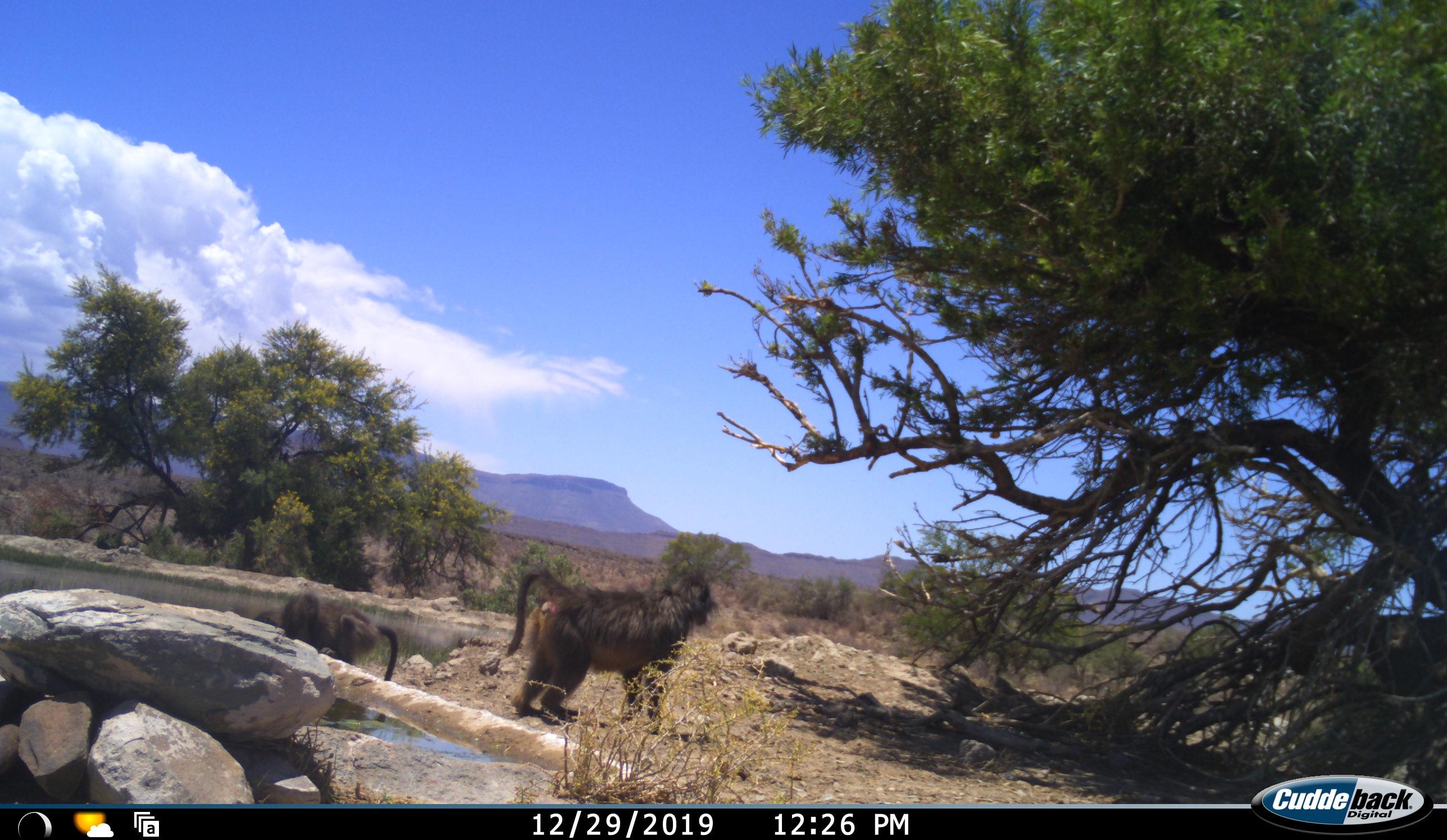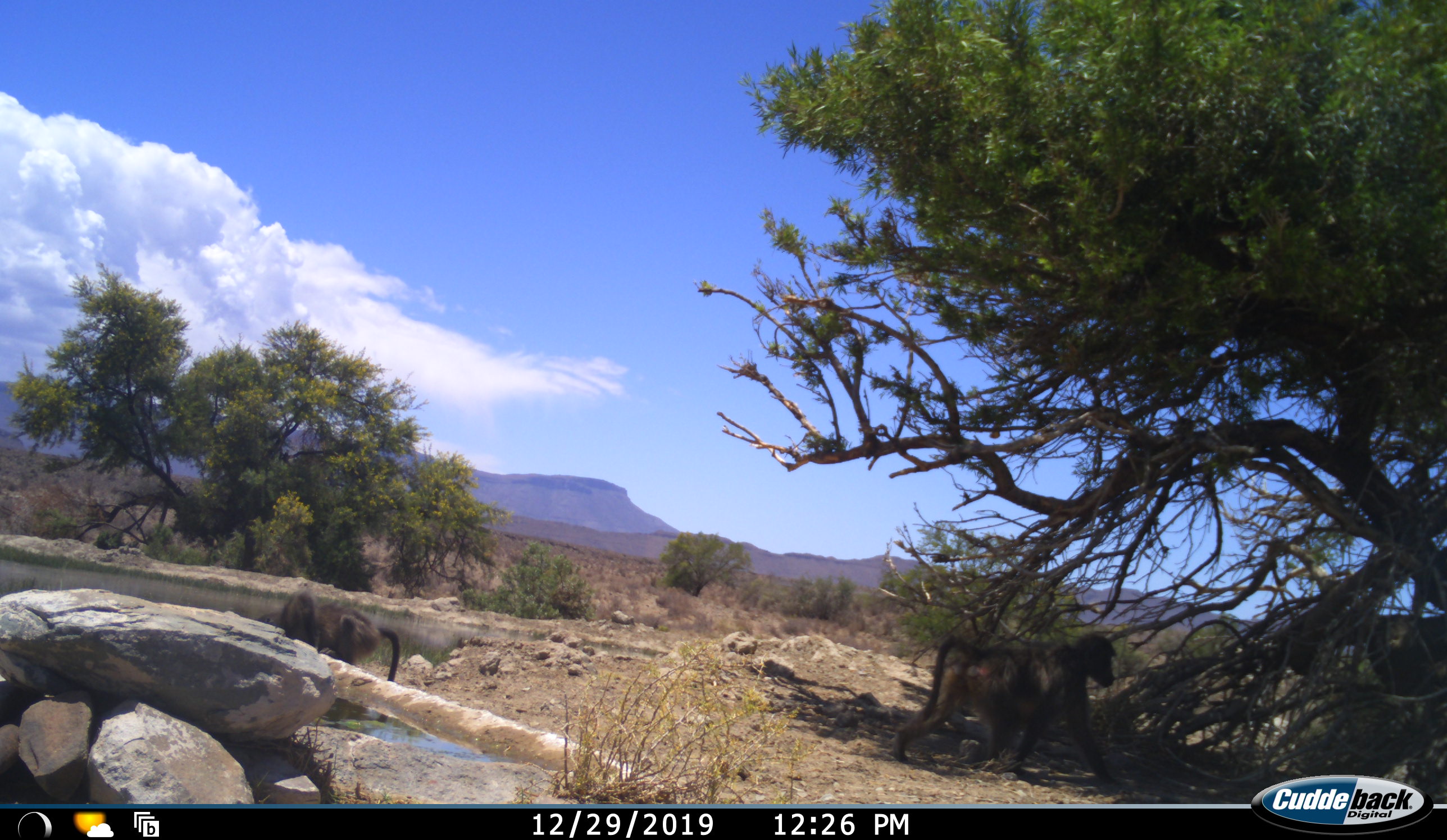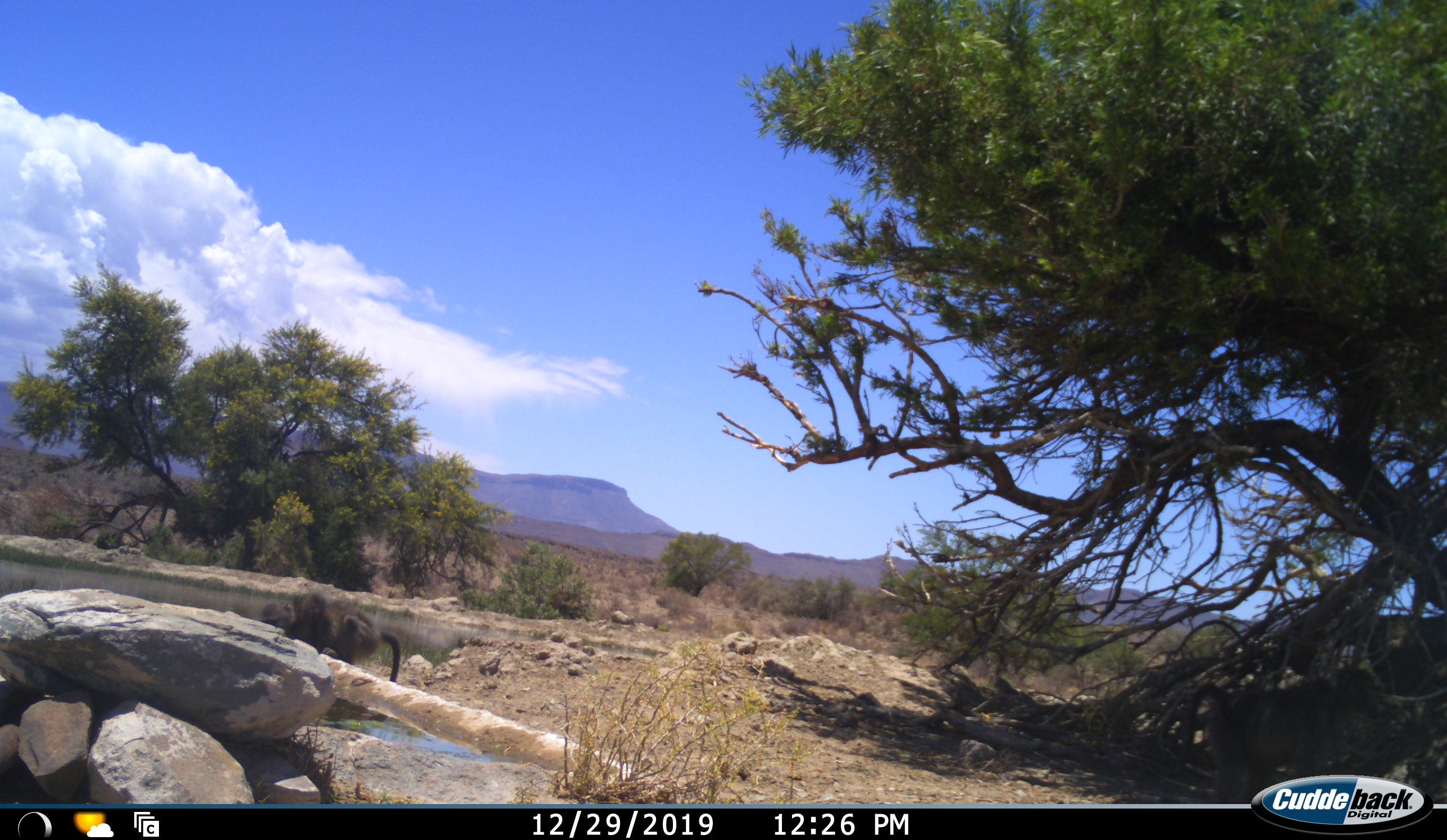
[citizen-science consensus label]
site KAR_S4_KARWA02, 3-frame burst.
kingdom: Animalia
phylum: Chordata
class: Mammalia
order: Primates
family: Cercopithecidae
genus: Papio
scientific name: Papio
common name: baboon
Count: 2.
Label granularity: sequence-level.